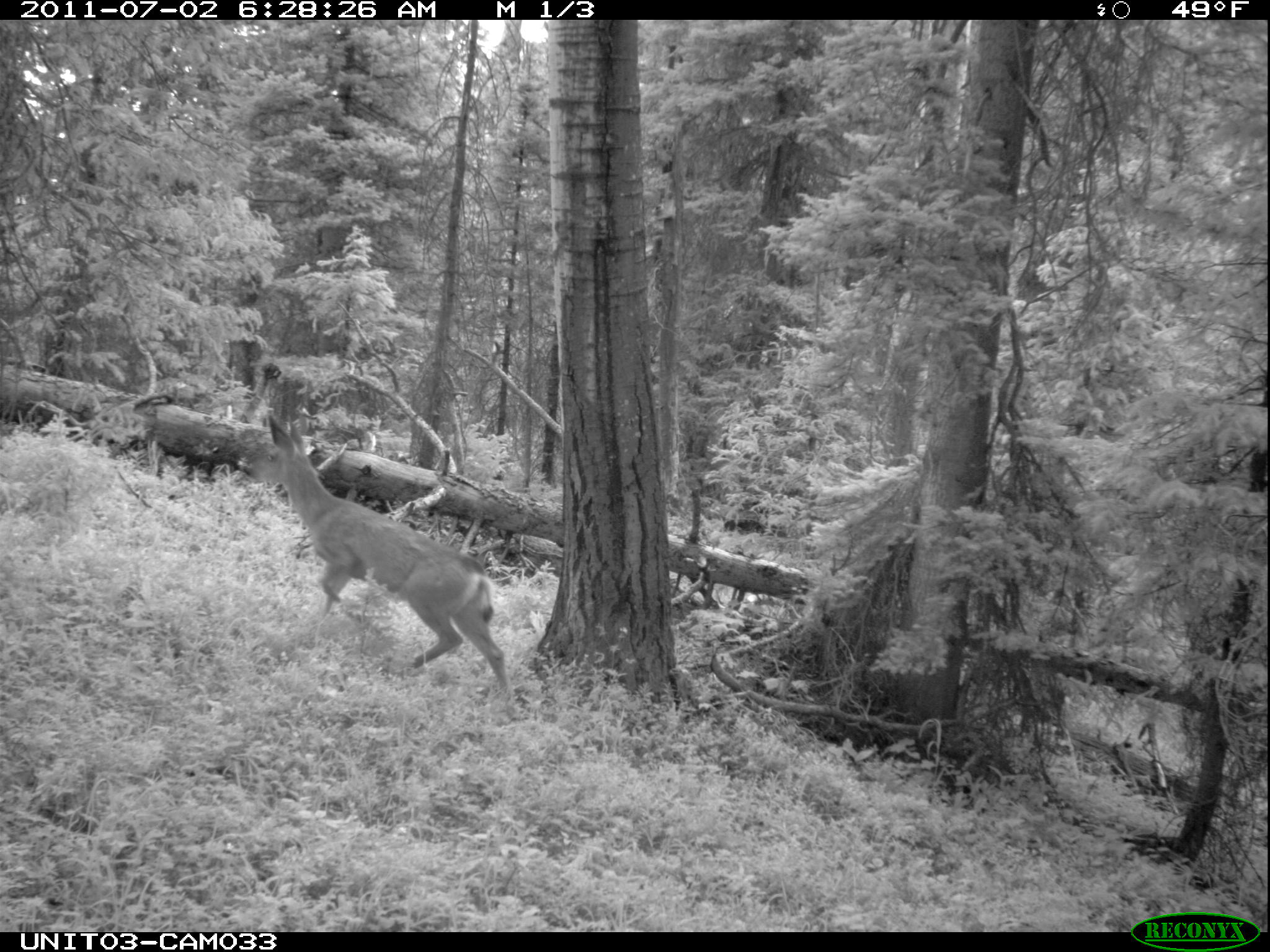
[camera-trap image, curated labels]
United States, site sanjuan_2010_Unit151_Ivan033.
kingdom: Animalia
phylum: Chordata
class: Mammalia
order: Artiodactyla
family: Cervidae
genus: Odocoileus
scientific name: Odocoileus hemionus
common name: mule deer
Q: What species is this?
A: Odocoileus hemionus (mule deer).